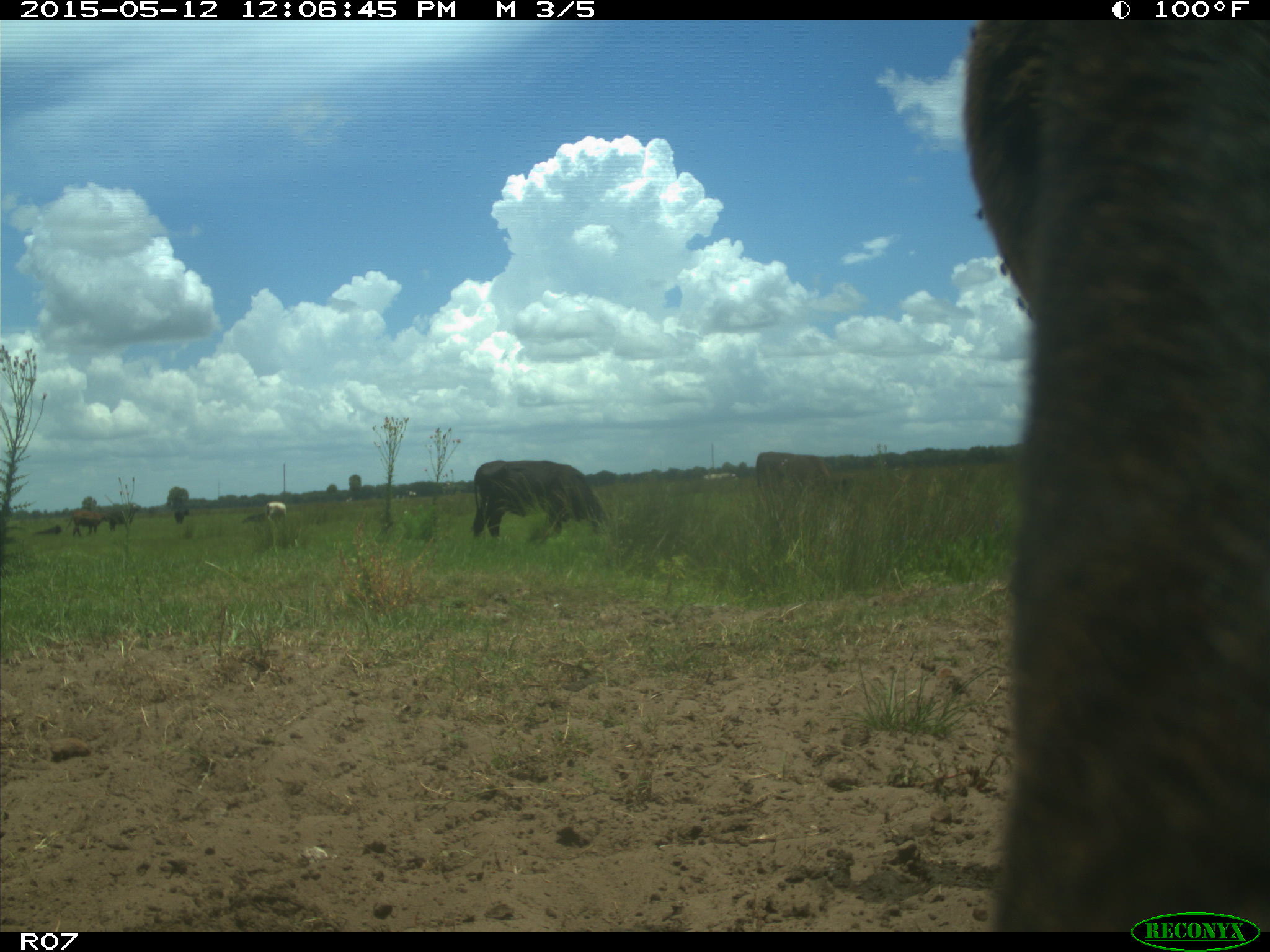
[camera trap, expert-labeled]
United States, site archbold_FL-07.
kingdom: Animalia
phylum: Chordata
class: Mammalia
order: Artiodactyla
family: Bovidae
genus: Bos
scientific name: Bos taurus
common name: domestic cow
Bos taurus (domestic cow).